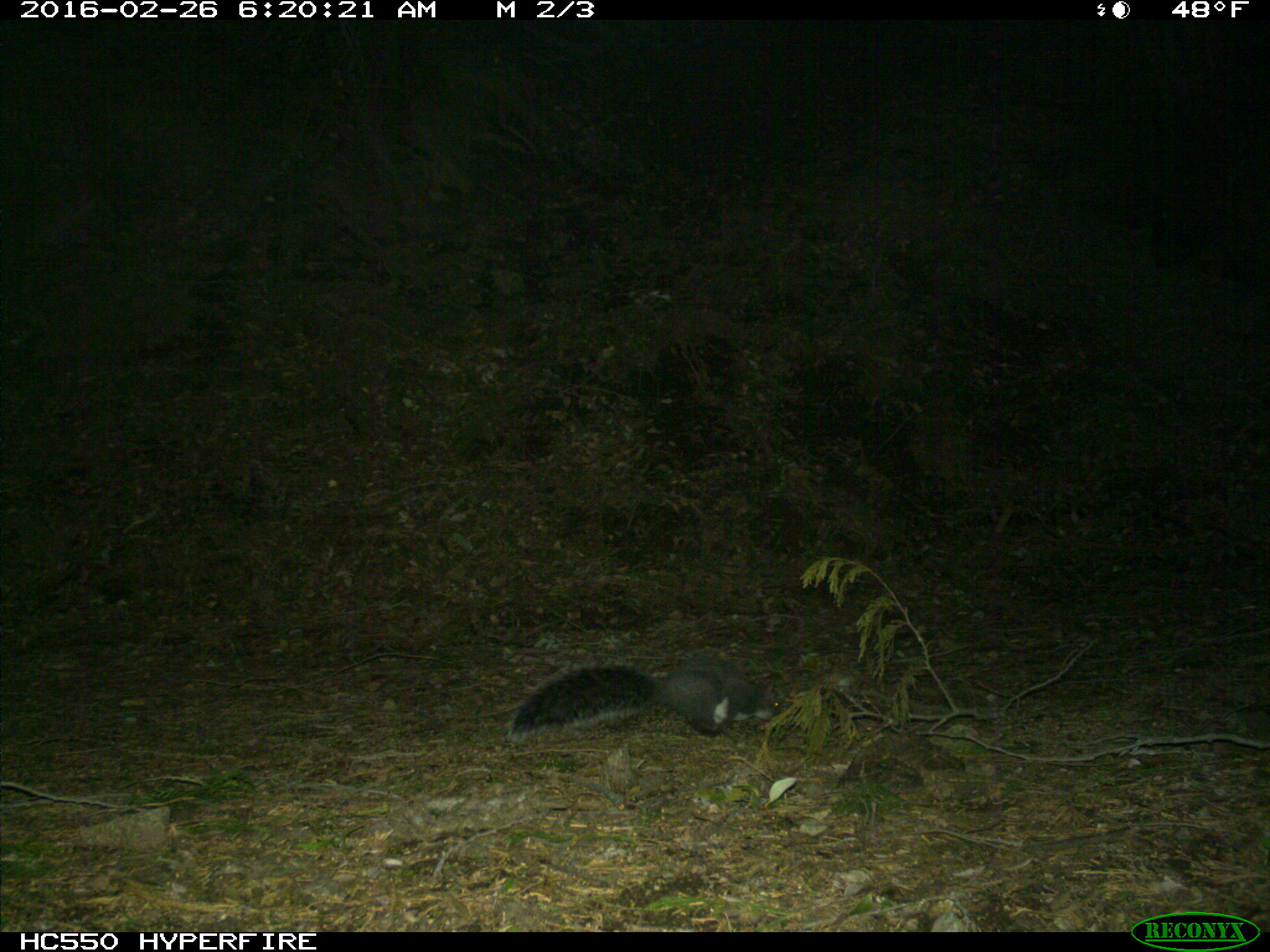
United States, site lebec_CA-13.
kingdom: Animalia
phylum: Chordata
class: Mammalia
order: Rodentia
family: Sciuridae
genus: Sciurus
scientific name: Sciurus carolinensis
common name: eastern gray squirrel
Sciurus carolinensis (eastern gray squirrel).